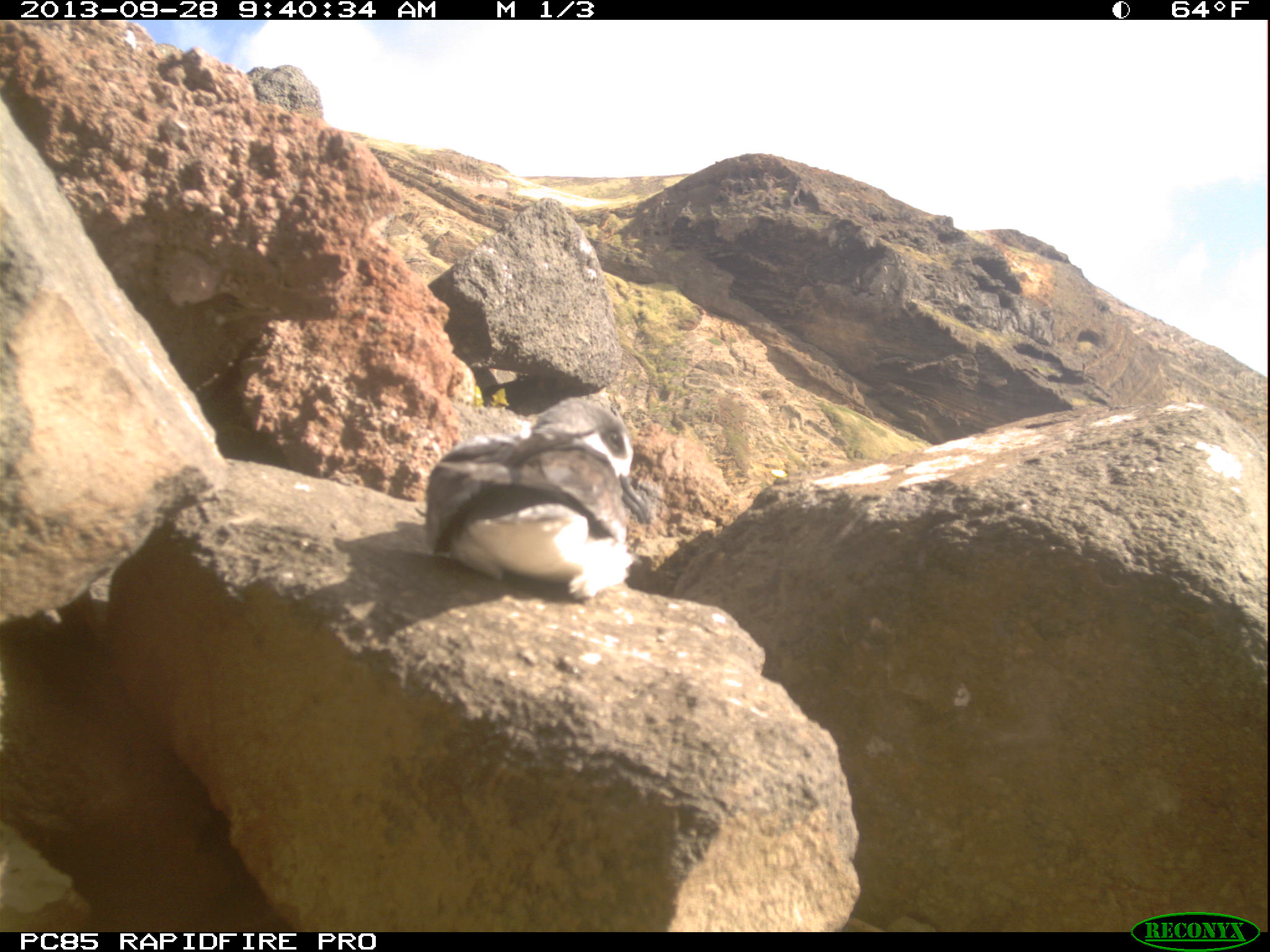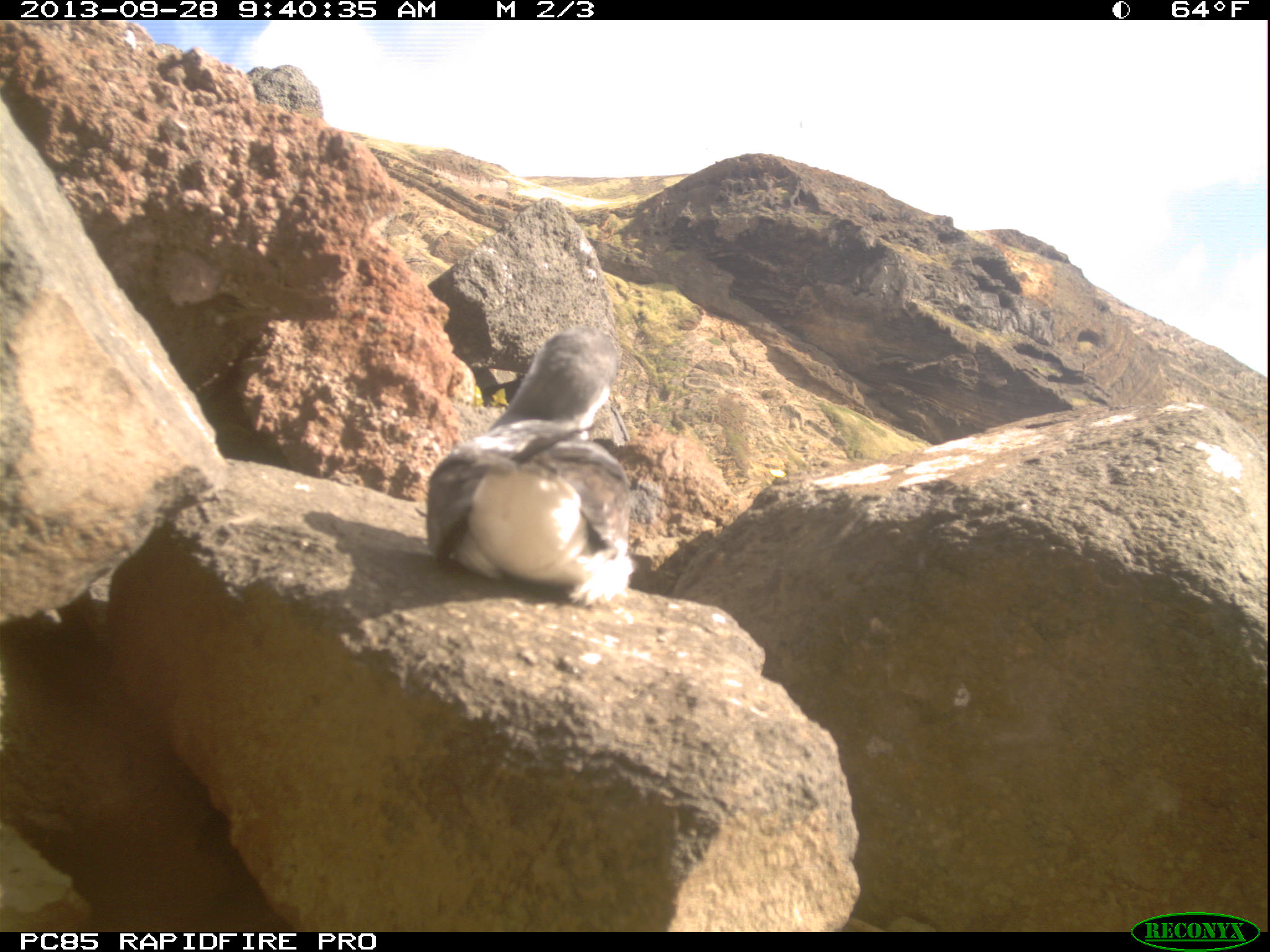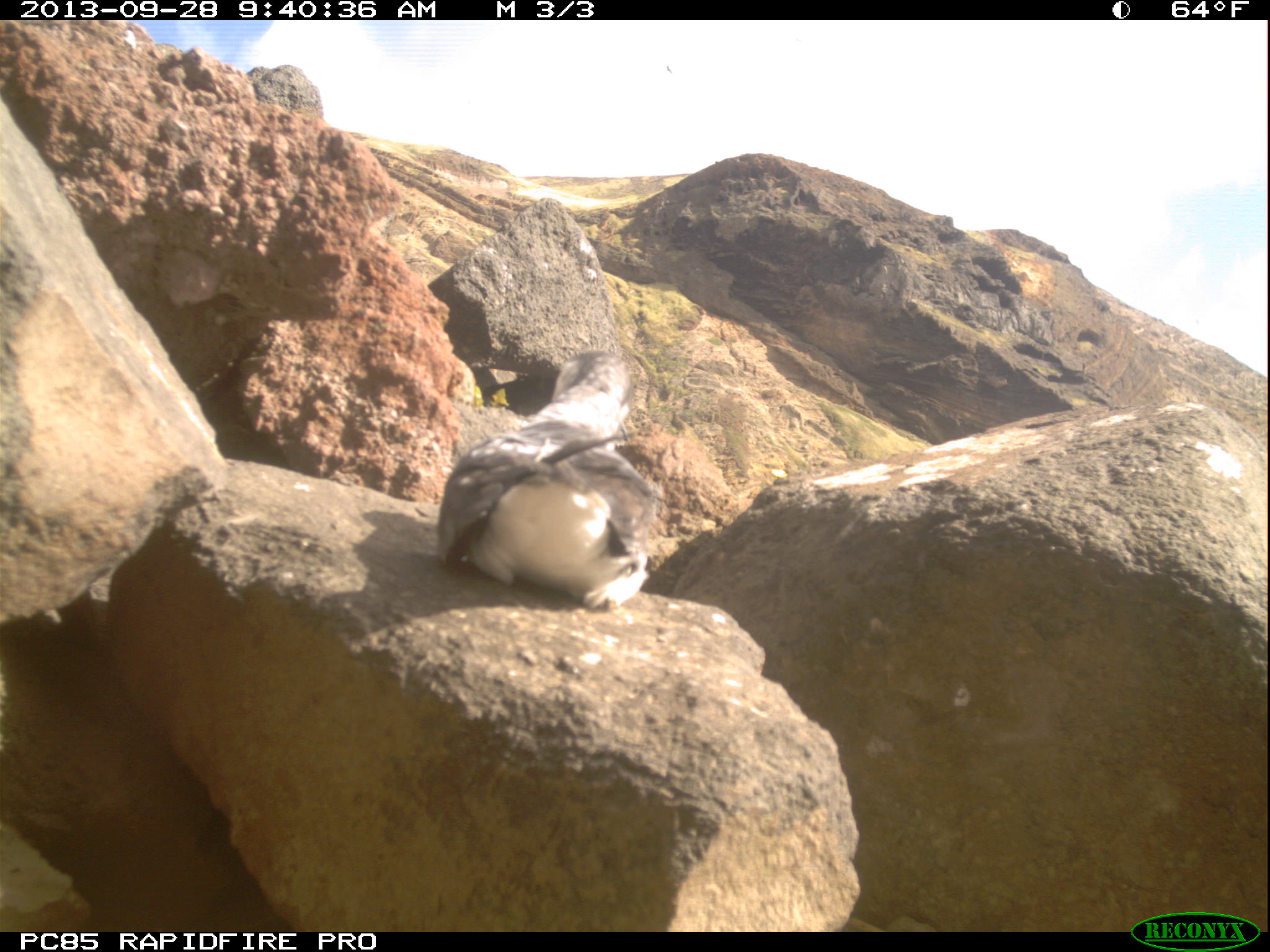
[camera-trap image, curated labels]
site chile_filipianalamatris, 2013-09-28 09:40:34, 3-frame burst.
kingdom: Animalia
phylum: Chordata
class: Aves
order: Procellariiformes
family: Procellariidae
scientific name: Procellariidae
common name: petrel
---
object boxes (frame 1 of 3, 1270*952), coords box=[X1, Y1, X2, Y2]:
petrel: box=[416, 392, 642, 603]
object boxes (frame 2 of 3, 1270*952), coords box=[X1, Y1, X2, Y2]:
petrel: box=[418, 324, 636, 607]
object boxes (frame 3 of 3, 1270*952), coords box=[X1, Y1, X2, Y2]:
petrel: box=[430, 346, 657, 620]